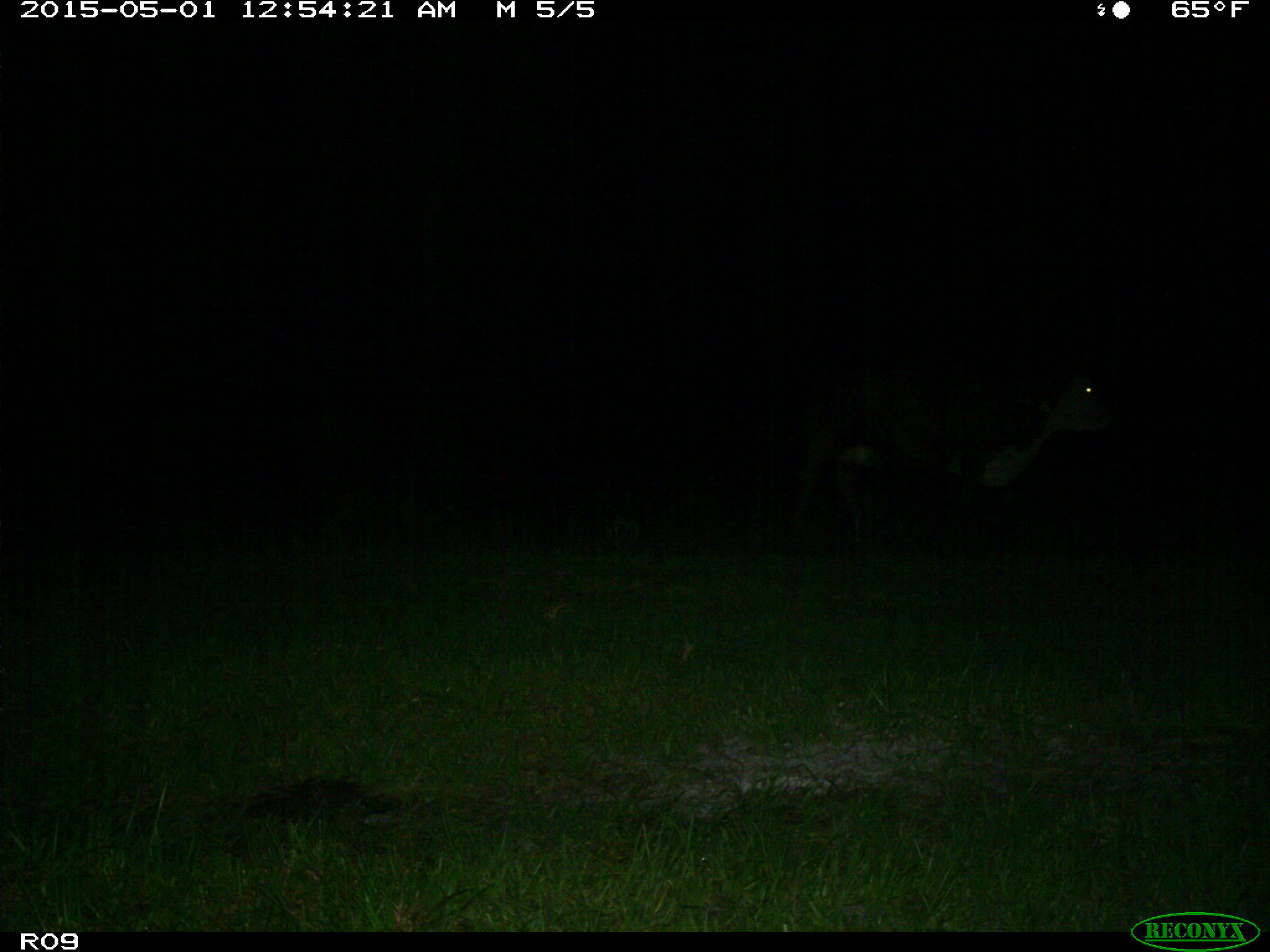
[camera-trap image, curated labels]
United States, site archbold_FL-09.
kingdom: Animalia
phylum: Chordata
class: Mammalia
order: Artiodactyla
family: Bovidae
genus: Bos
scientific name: Bos taurus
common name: domestic cow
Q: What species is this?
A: Bos taurus (domestic cow).